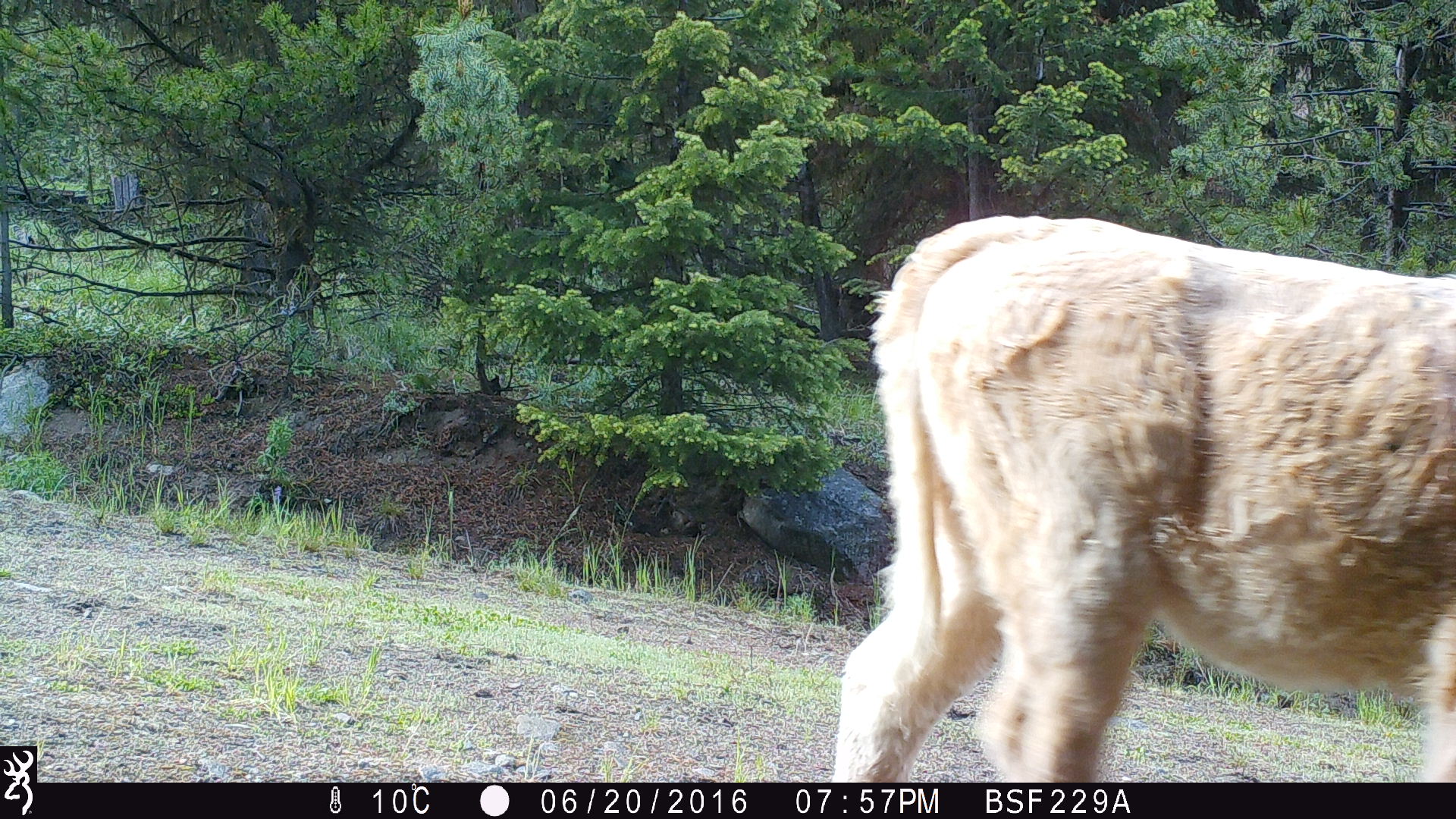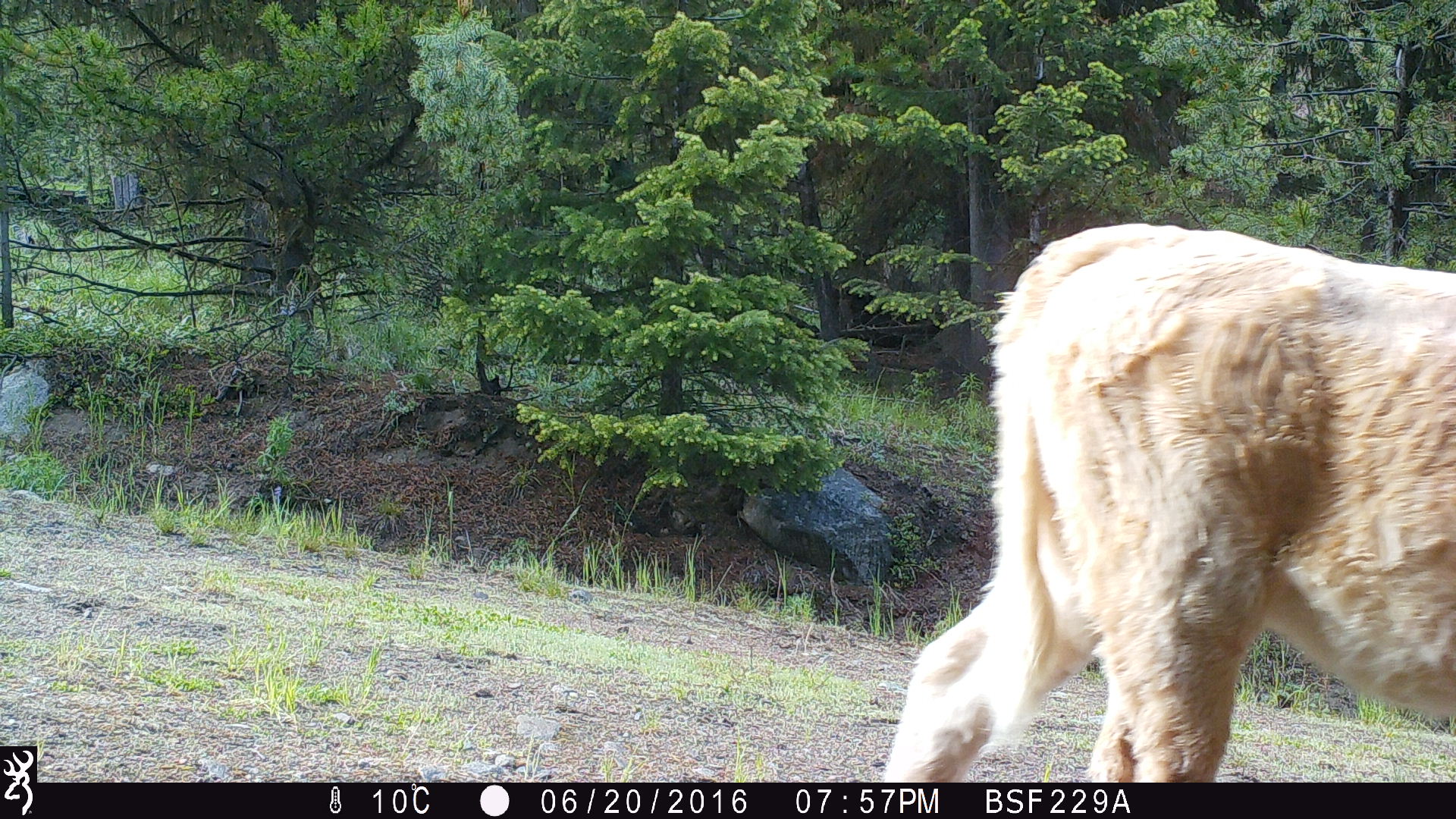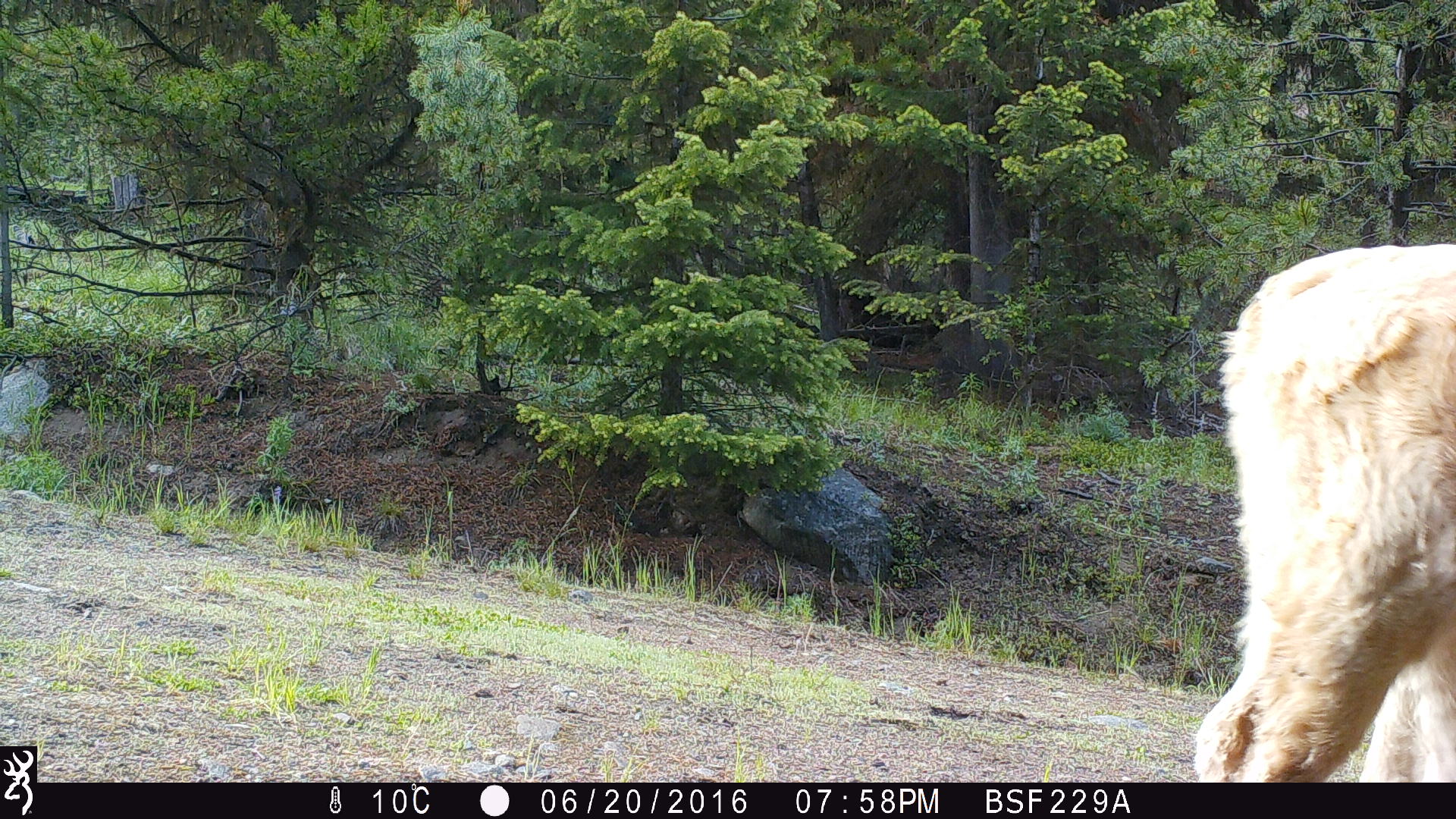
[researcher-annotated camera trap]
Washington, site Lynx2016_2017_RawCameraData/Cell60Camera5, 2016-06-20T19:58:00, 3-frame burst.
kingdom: Animalia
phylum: Chordata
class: Mammalia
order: Artiodactyla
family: Bovidae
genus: Bos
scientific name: Bos taurus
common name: domestic cattle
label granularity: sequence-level